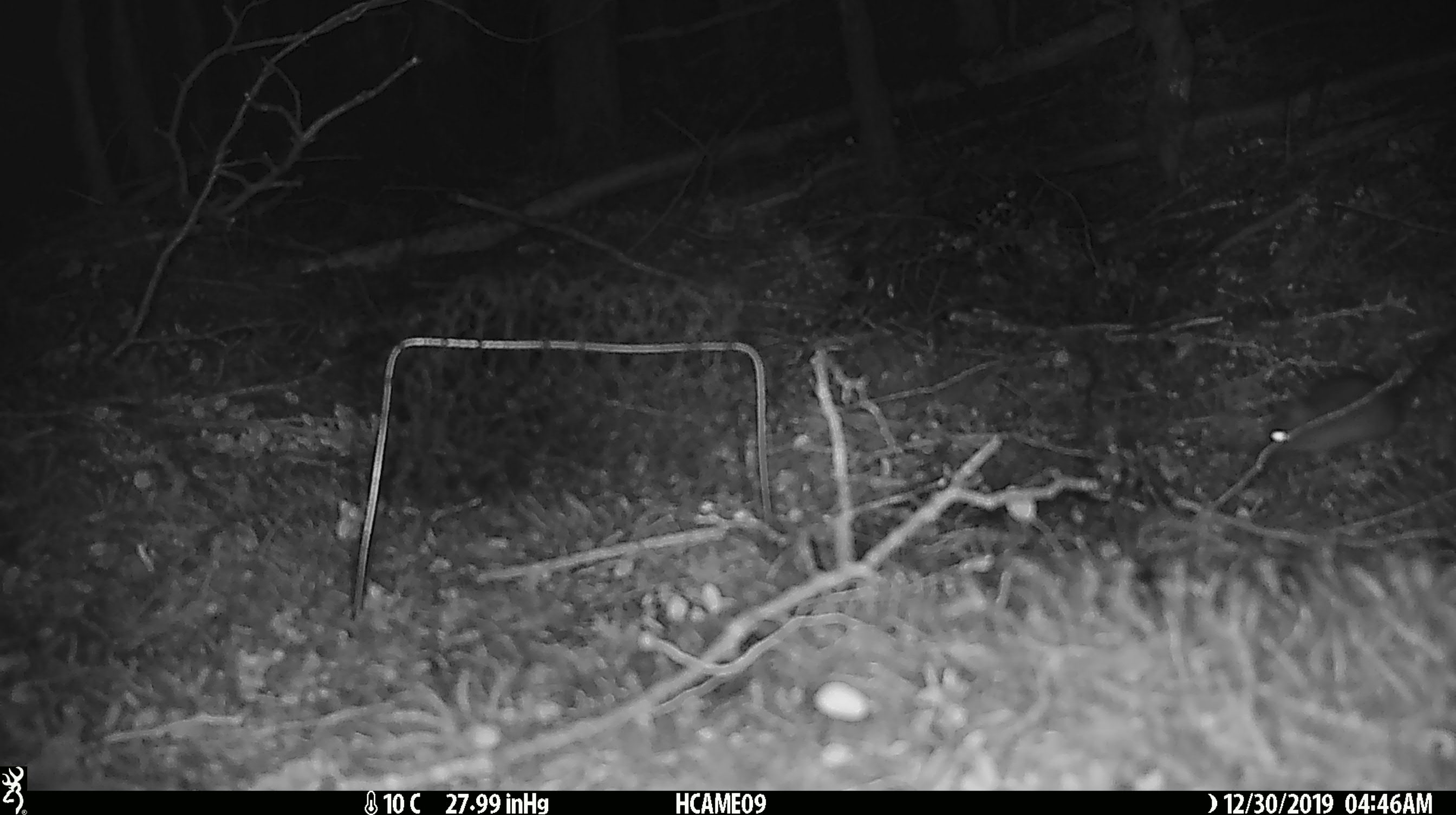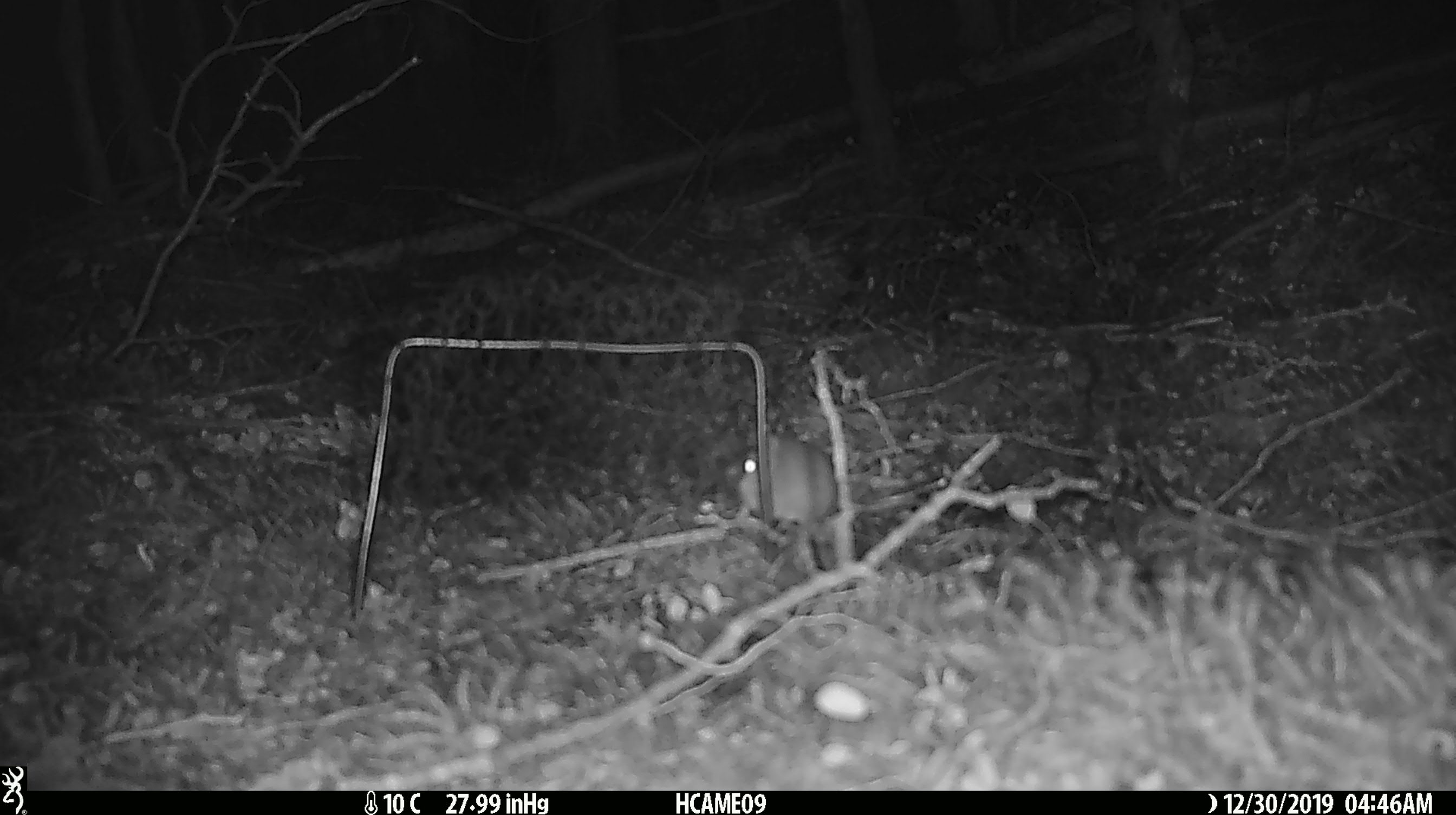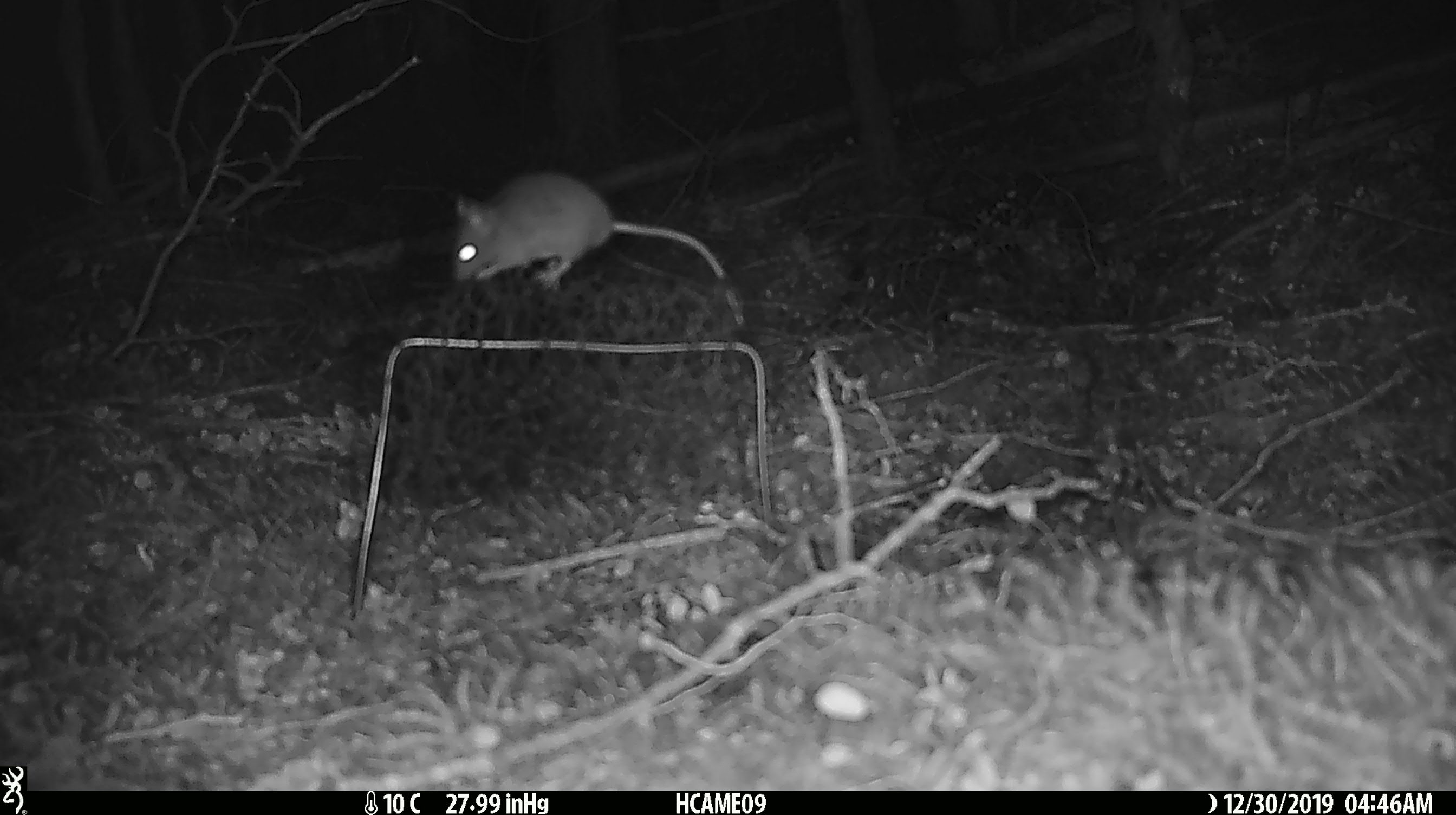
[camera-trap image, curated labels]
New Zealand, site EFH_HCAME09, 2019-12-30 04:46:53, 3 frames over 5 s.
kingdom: Animalia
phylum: Chordata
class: Mammalia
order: Rodentia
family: Muridae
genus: Mus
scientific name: Mus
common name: mouse